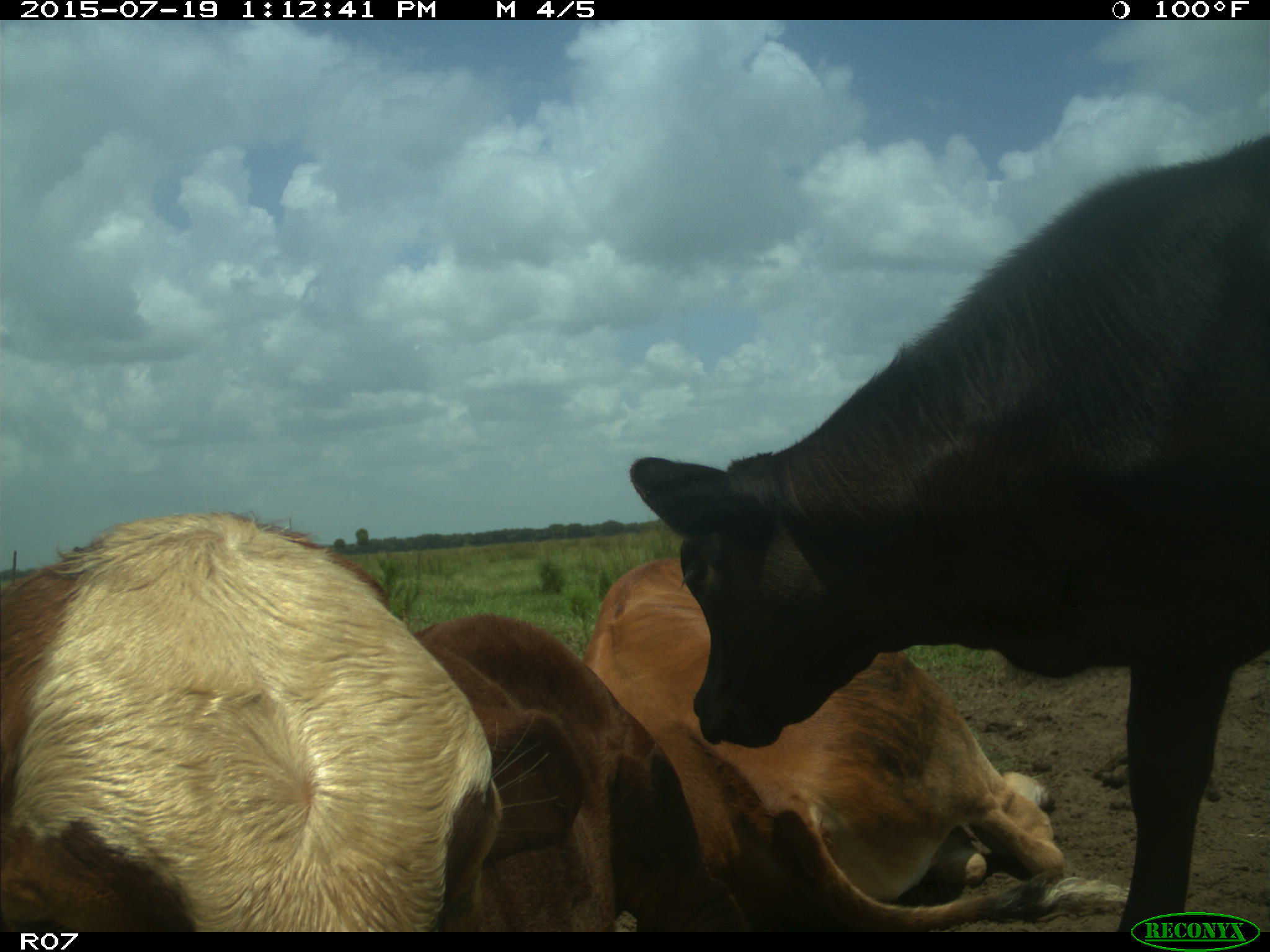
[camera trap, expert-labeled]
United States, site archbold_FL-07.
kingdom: Animalia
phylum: Chordata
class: Mammalia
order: Artiodactyla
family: Bovidae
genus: Bos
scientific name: Bos taurus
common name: domestic cow